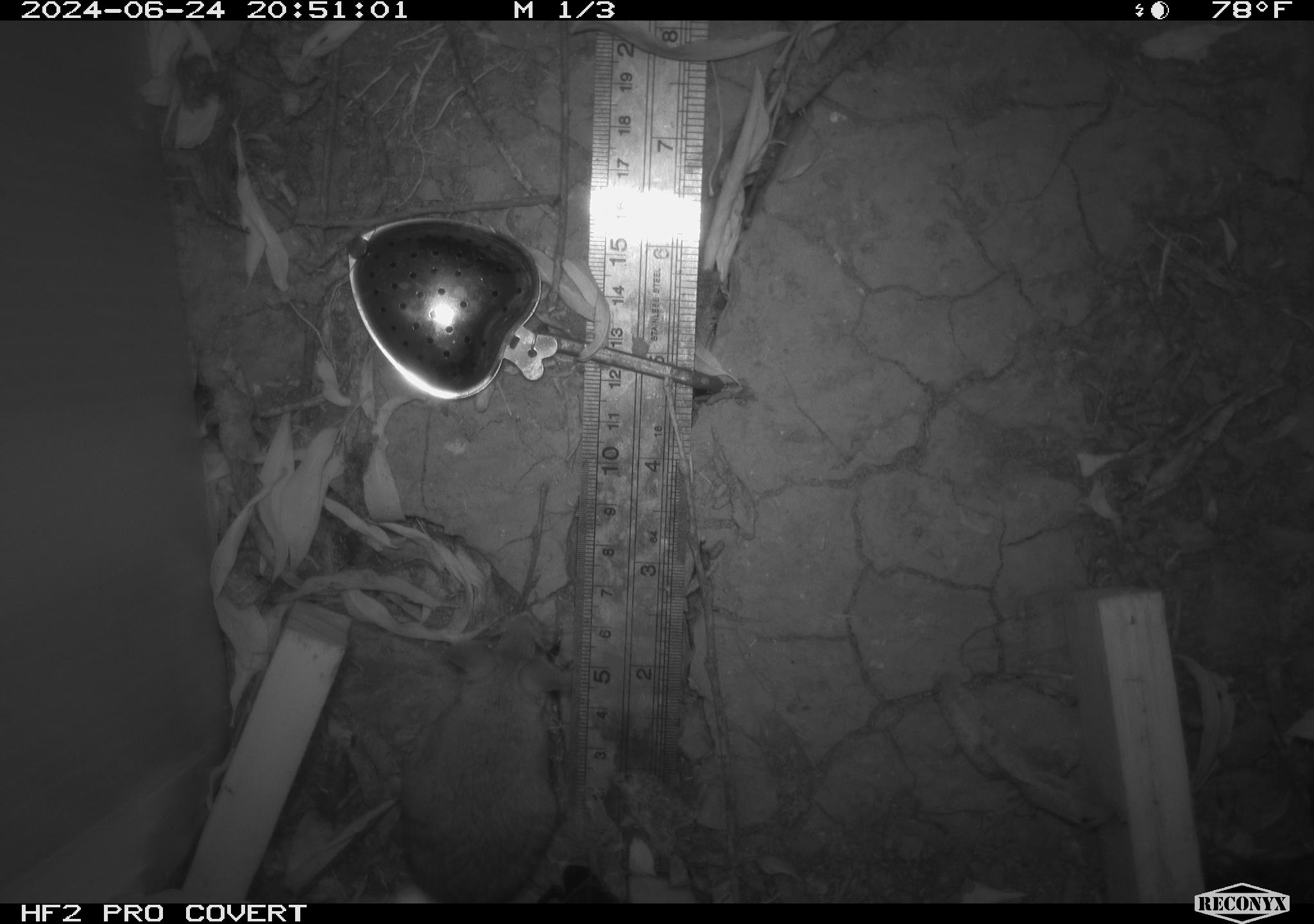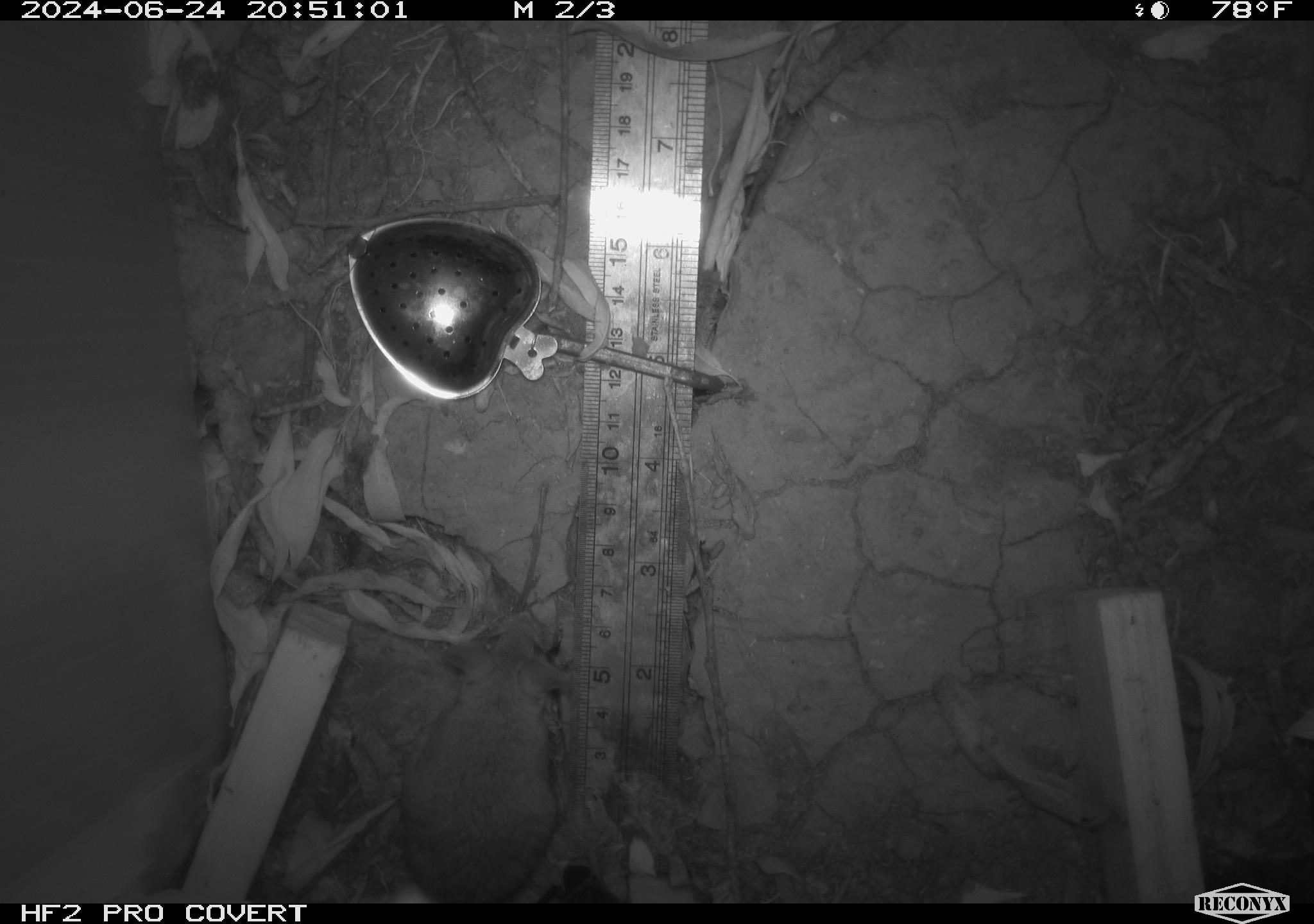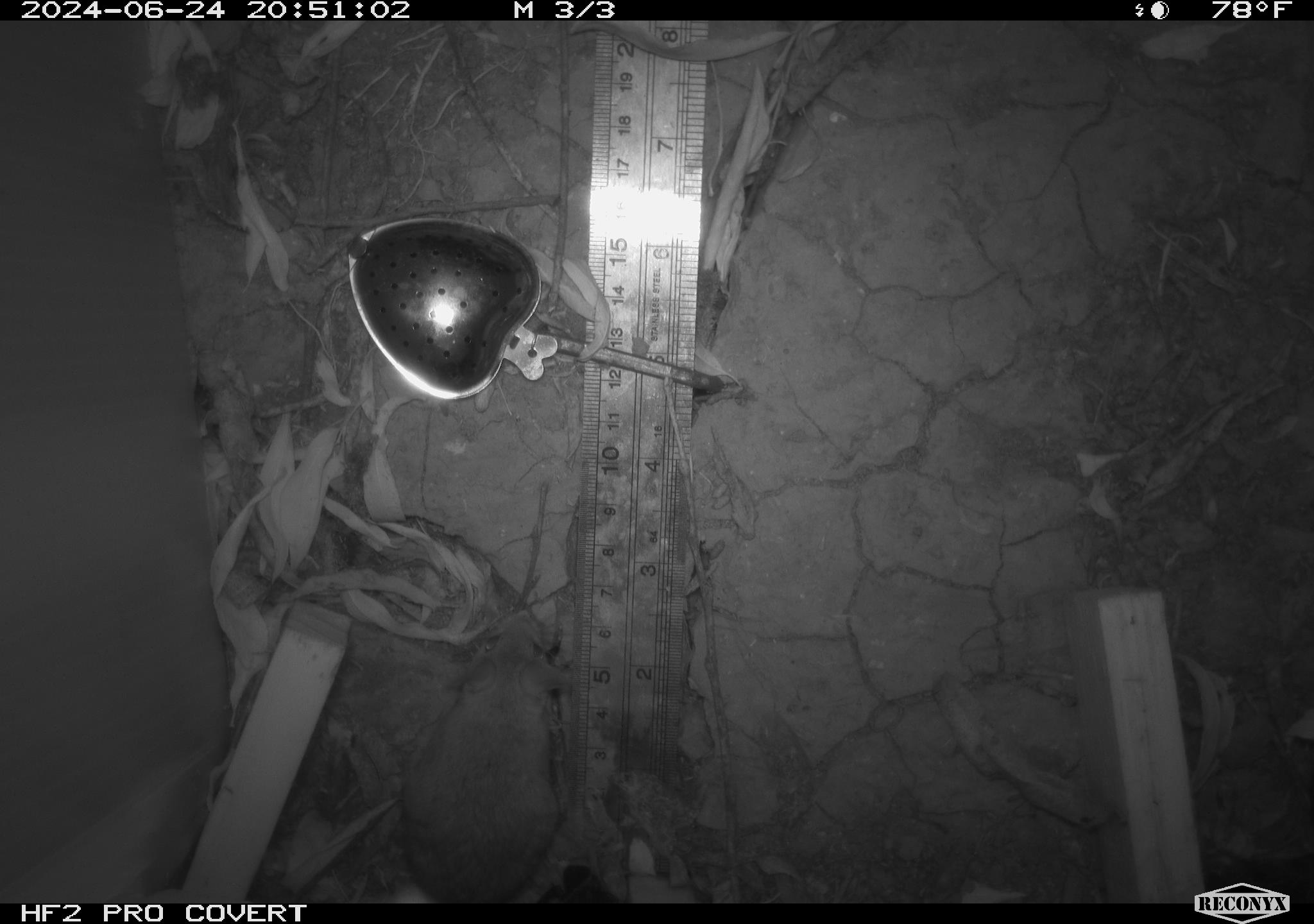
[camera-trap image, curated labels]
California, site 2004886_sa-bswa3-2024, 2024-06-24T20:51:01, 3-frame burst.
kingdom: Animalia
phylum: Chordata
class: Mammalia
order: Rodentia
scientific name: Rodentia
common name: mouse species